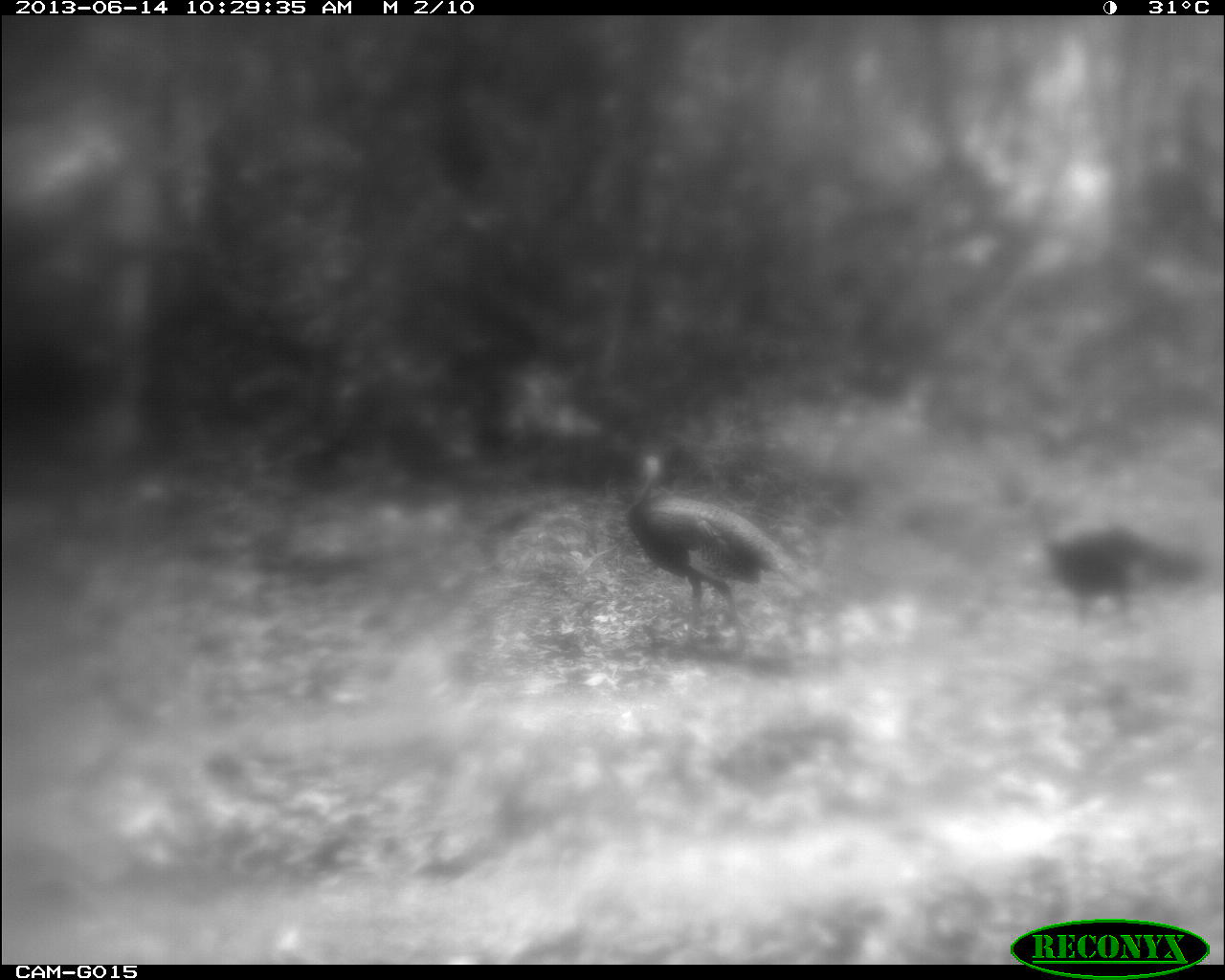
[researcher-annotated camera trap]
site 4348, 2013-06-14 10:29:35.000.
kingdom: Animalia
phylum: Chordata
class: Aves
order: Galliformes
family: Phasianidae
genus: Meleagris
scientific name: Meleagris ocellata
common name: ocellated turkey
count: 2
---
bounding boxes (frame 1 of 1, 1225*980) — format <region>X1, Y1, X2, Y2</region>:
meleagris ocellata: <region>626, 451, 817, 630</region>; <region>1012, 472, 1206, 627</region>